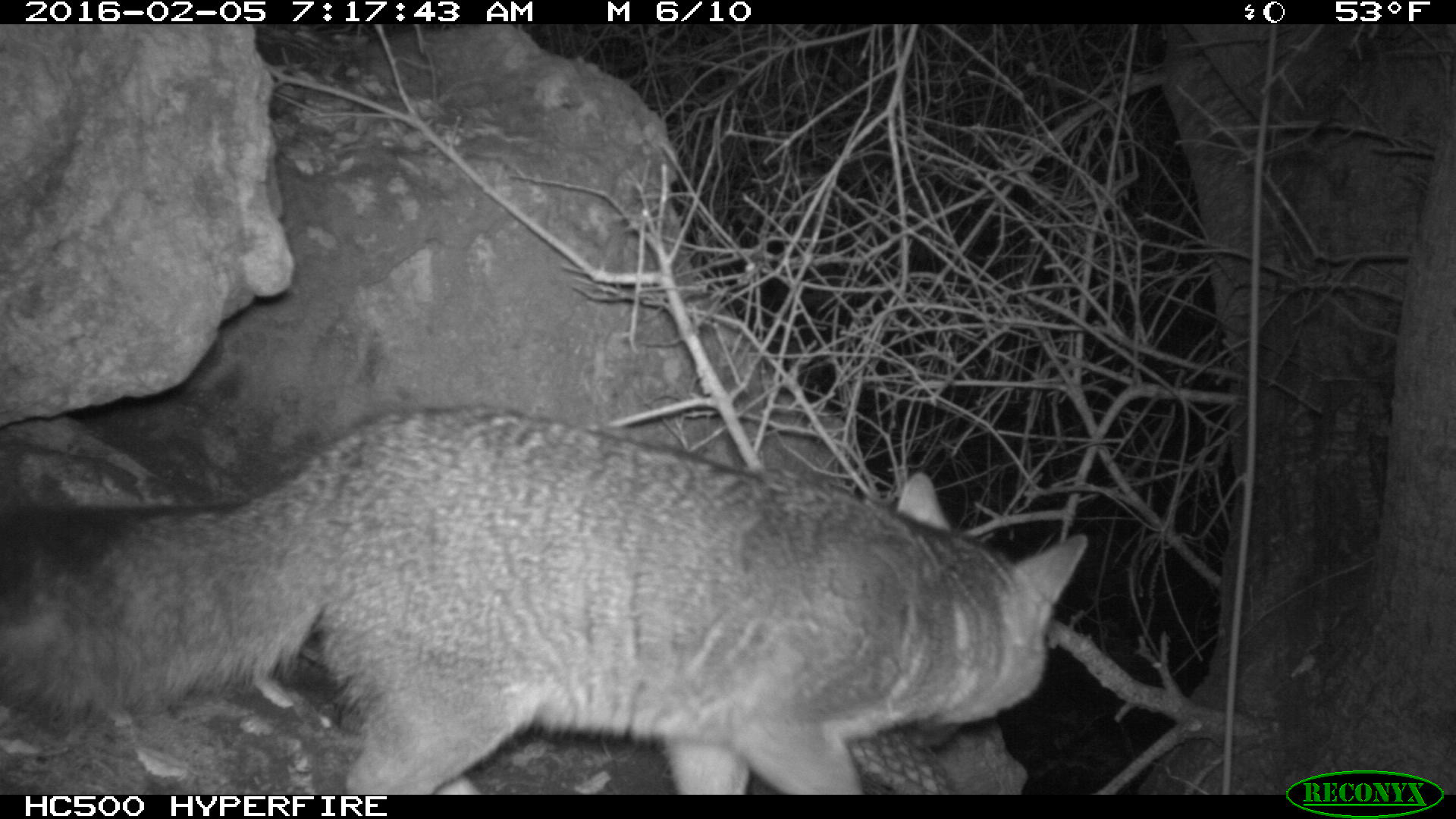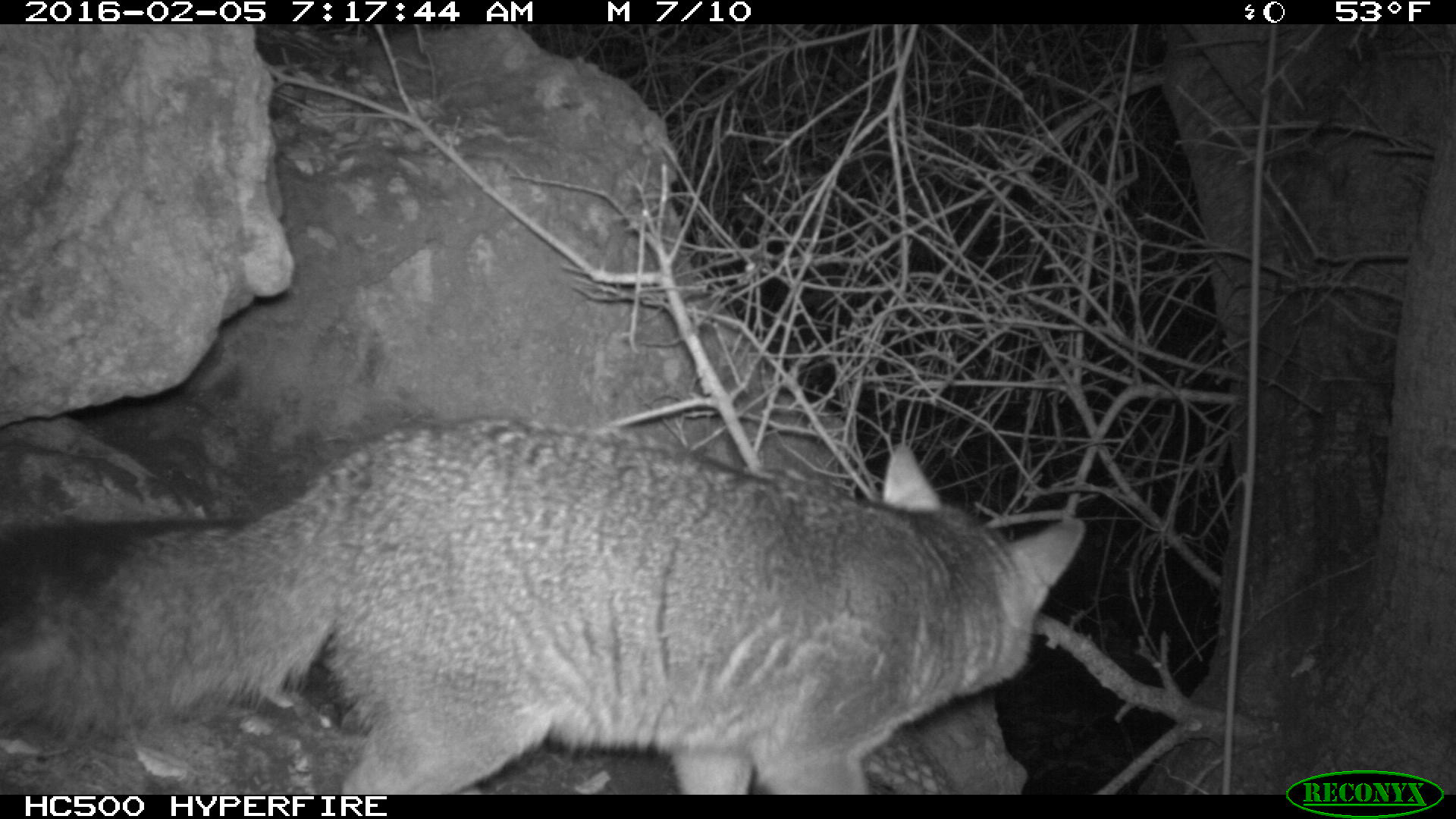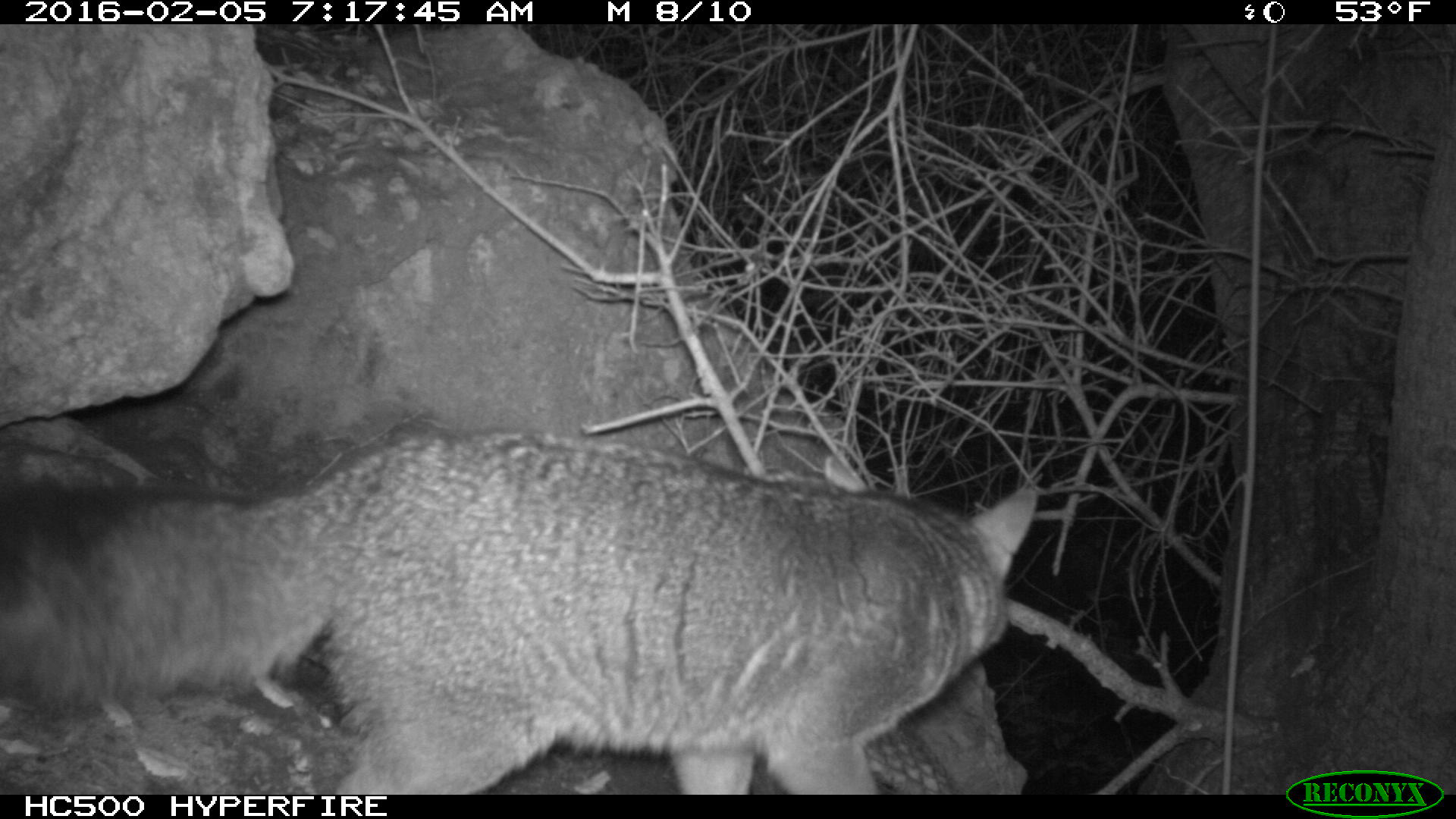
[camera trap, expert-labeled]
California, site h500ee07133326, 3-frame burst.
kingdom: Animalia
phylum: Chordata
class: Mammalia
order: Carnivora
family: Canidae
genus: Urocyon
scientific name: Urocyon littoralis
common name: island fox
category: fox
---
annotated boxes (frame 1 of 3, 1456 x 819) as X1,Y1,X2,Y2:
fox: 0,402,1087,792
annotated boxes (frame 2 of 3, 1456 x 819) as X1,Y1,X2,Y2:
fox: 0,409,1091,795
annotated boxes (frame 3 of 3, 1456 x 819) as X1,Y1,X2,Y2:
fox: 0,425,1043,794